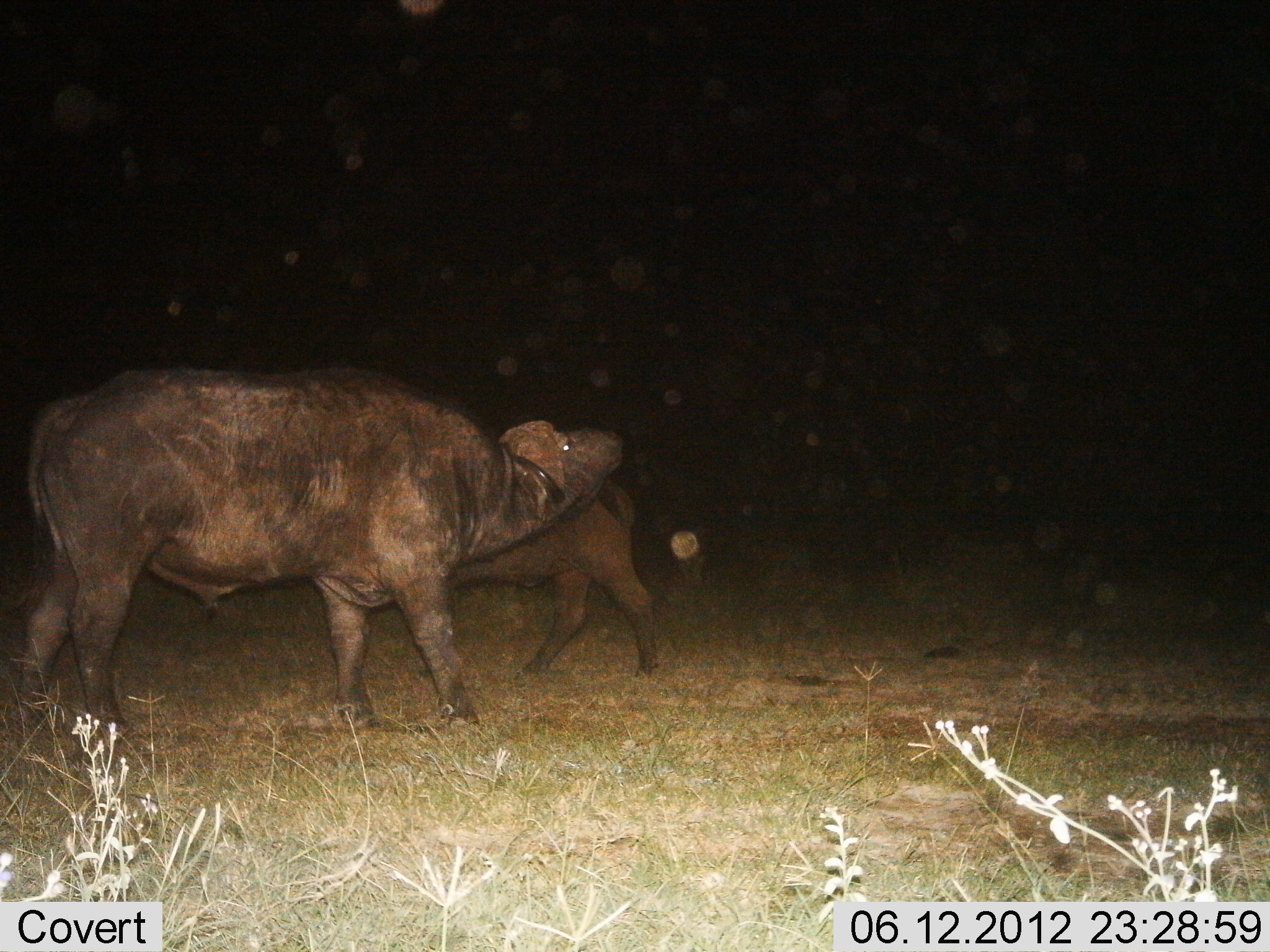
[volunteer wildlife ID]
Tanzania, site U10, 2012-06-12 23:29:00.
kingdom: Animalia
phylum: Chordata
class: Mammalia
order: Artiodactyla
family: Bovidae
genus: Syncerus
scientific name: Syncerus caffer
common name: cape buffalo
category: buffalo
Buffalo (cape buffalo) (Syncerus caffer), count 2. Behavior (volunteer vote fractions): standing 70%, resting 0%, moving 30%, interacting 20%. Young present (vote fraction): 40%. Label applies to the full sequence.